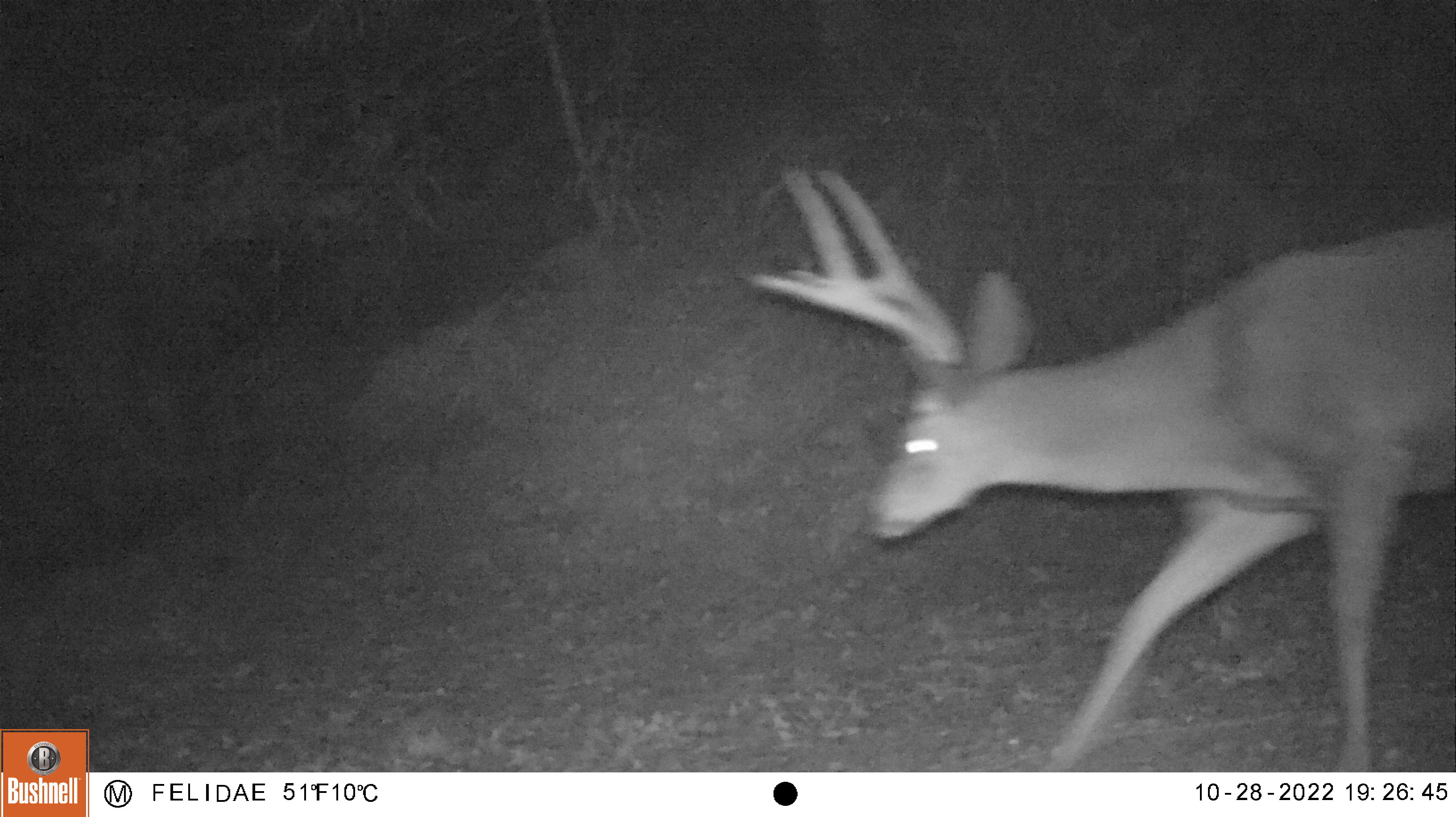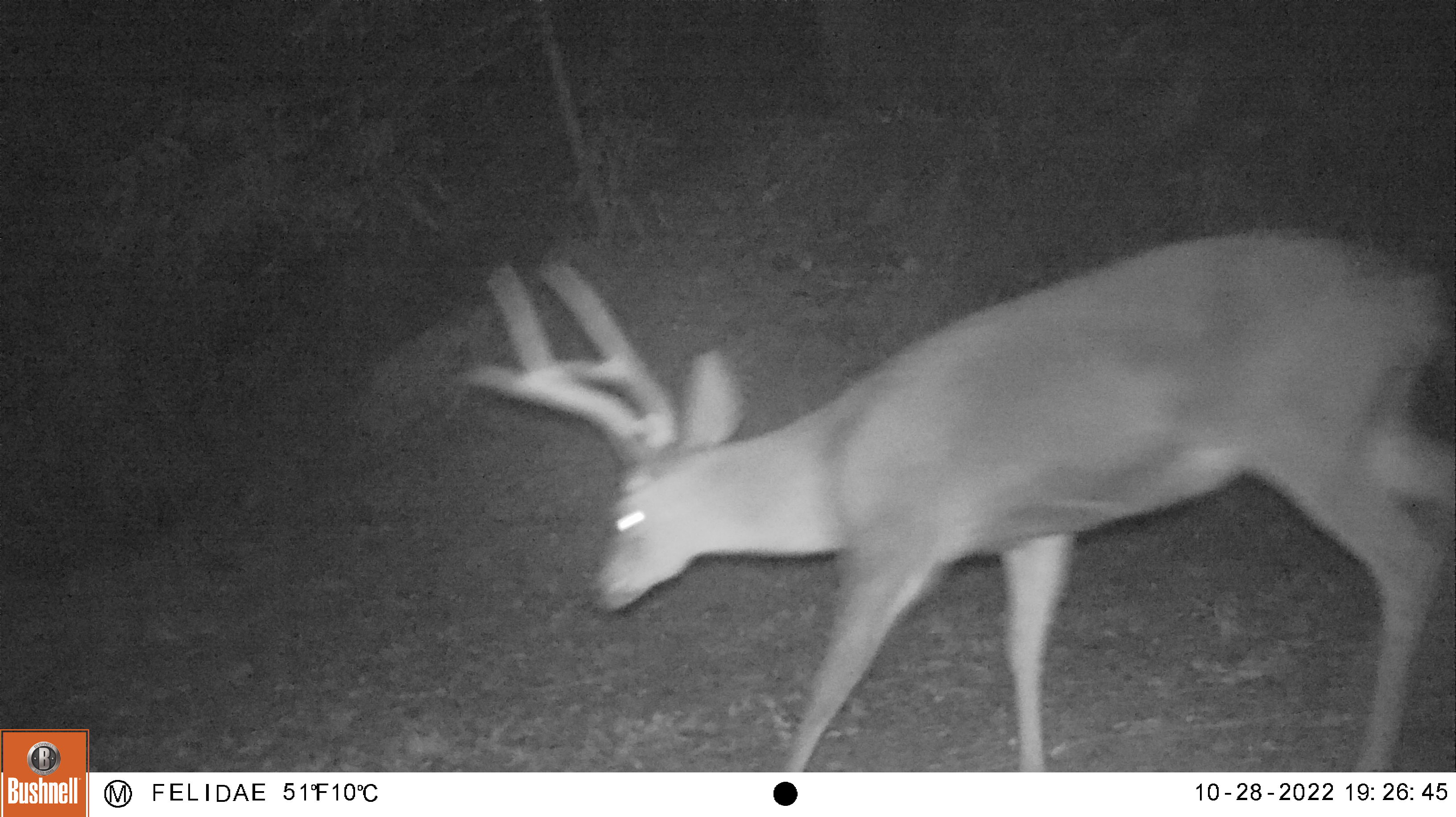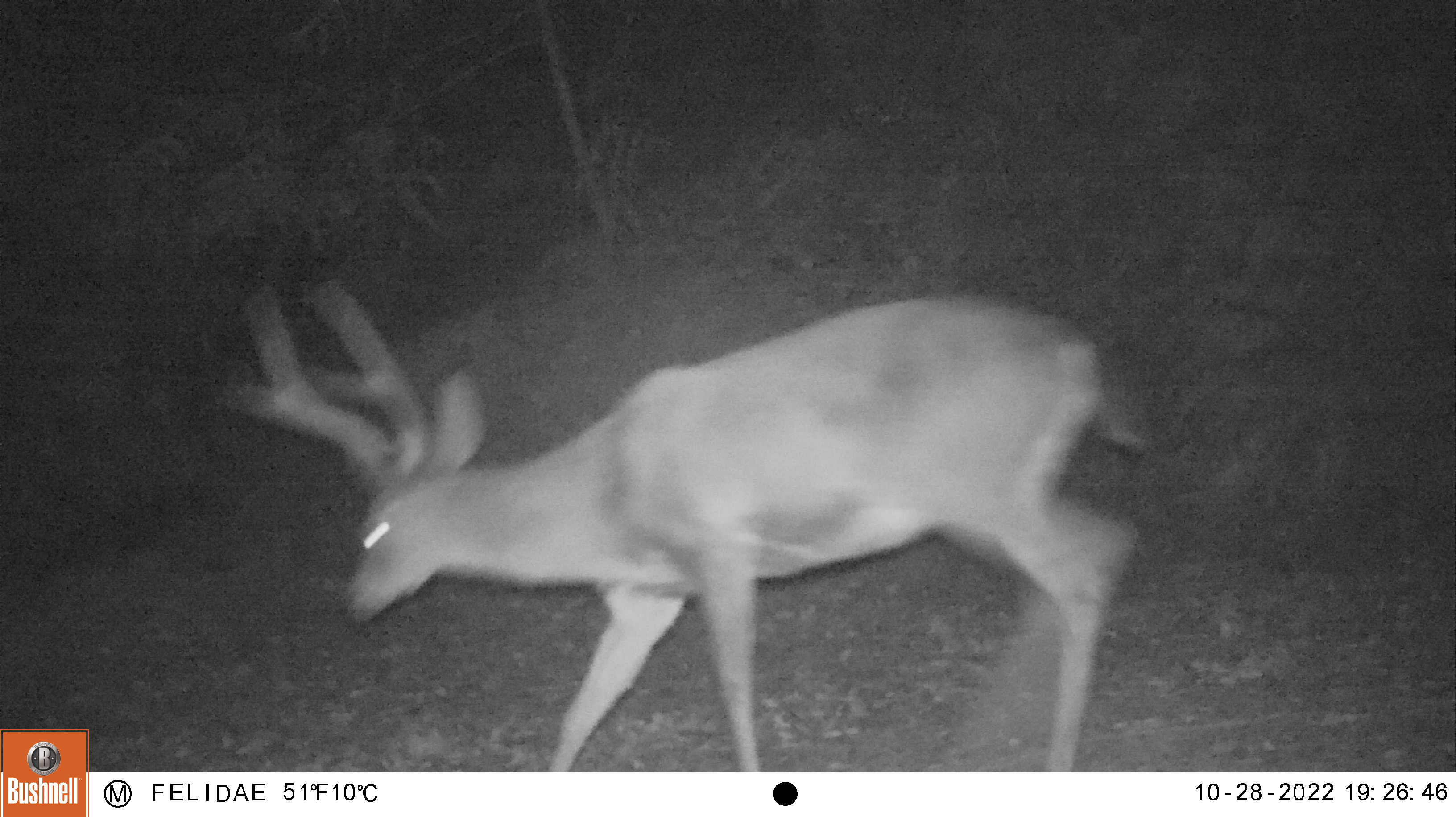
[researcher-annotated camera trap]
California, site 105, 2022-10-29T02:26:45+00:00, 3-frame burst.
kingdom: Animalia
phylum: Chordata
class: Mammalia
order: Artiodactyla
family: Cervidae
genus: Odocoileus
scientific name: Odocoileus hemionus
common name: mule deer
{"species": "mule deer (Odocoileus hemionus)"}